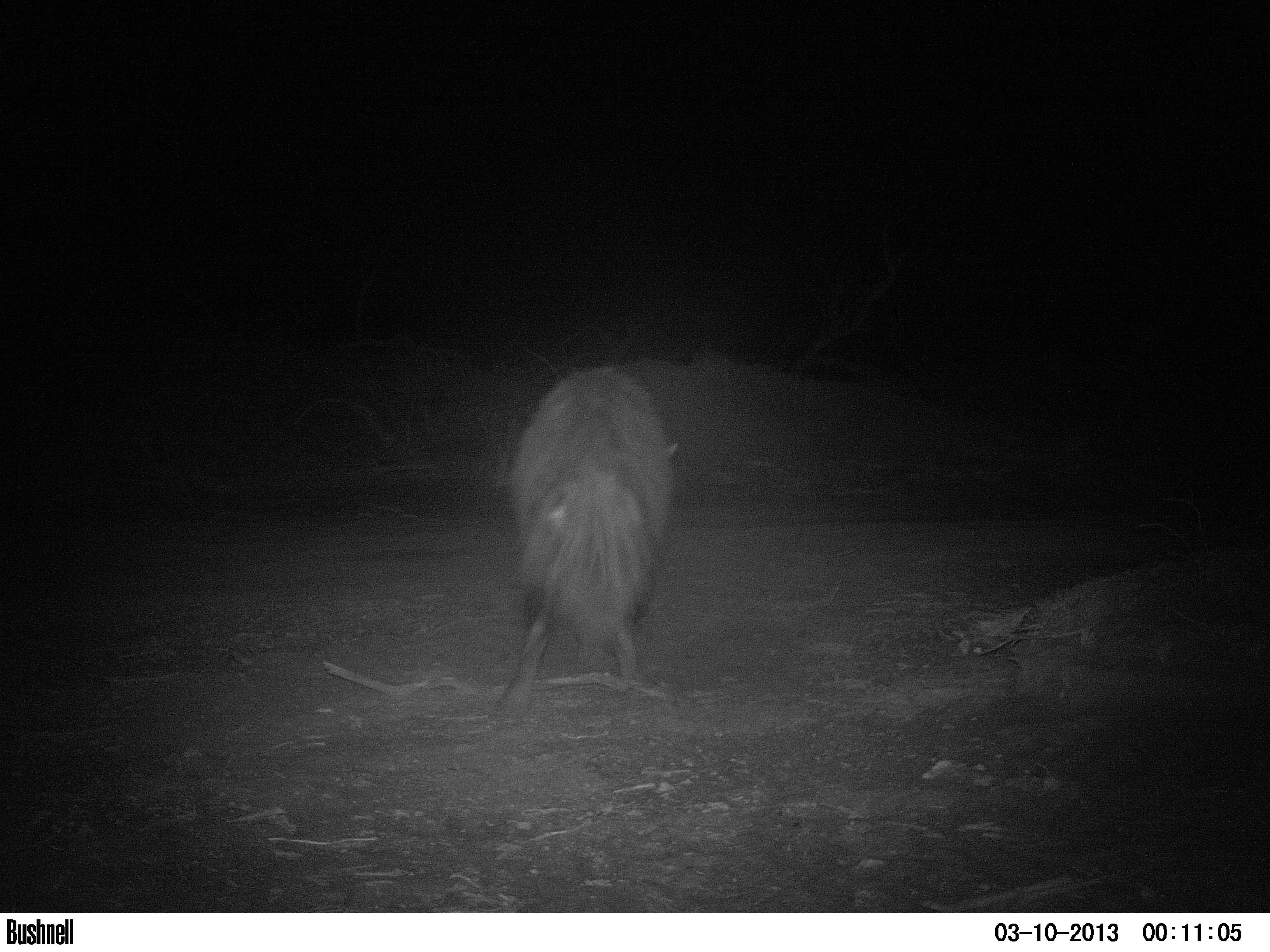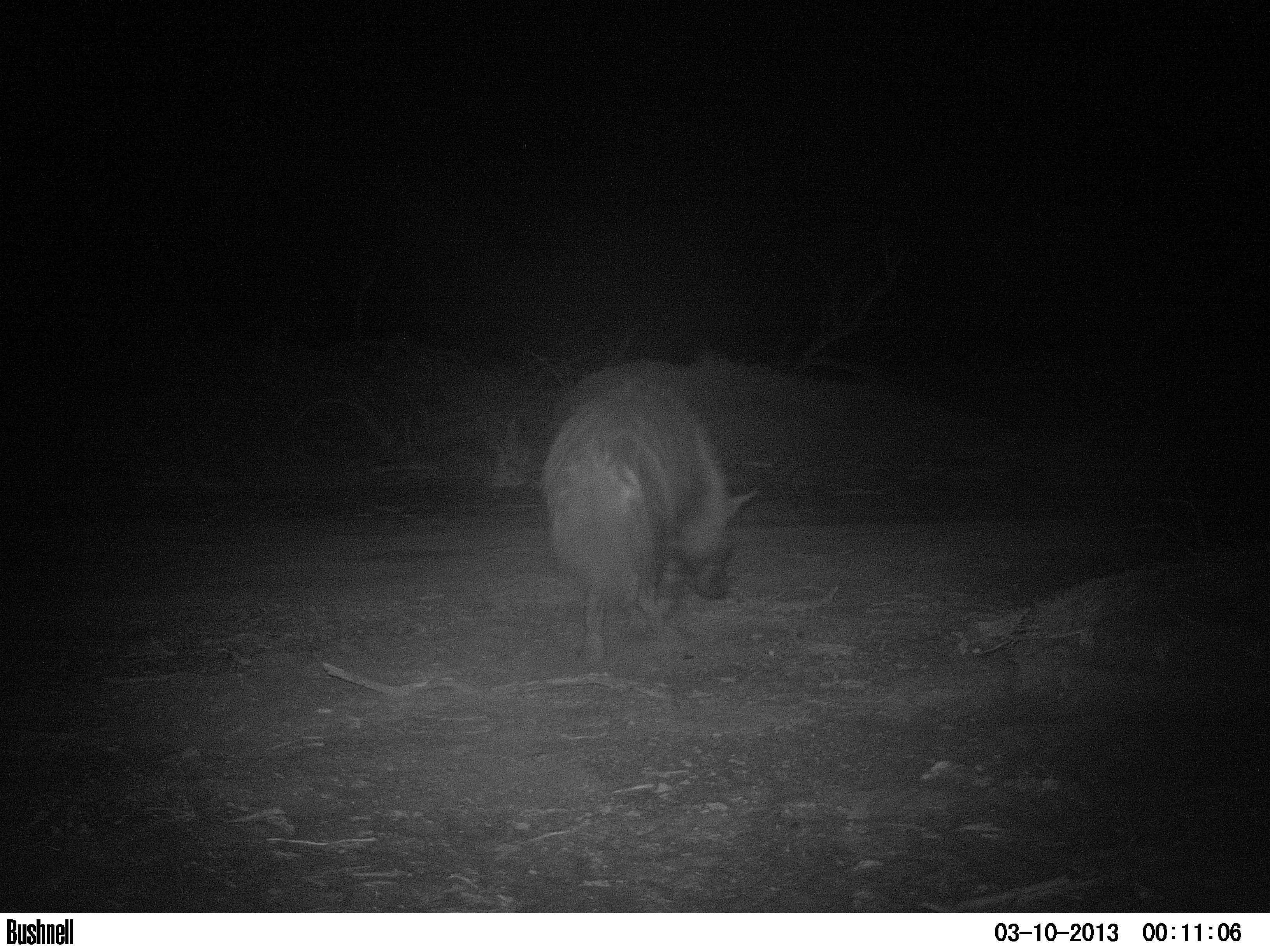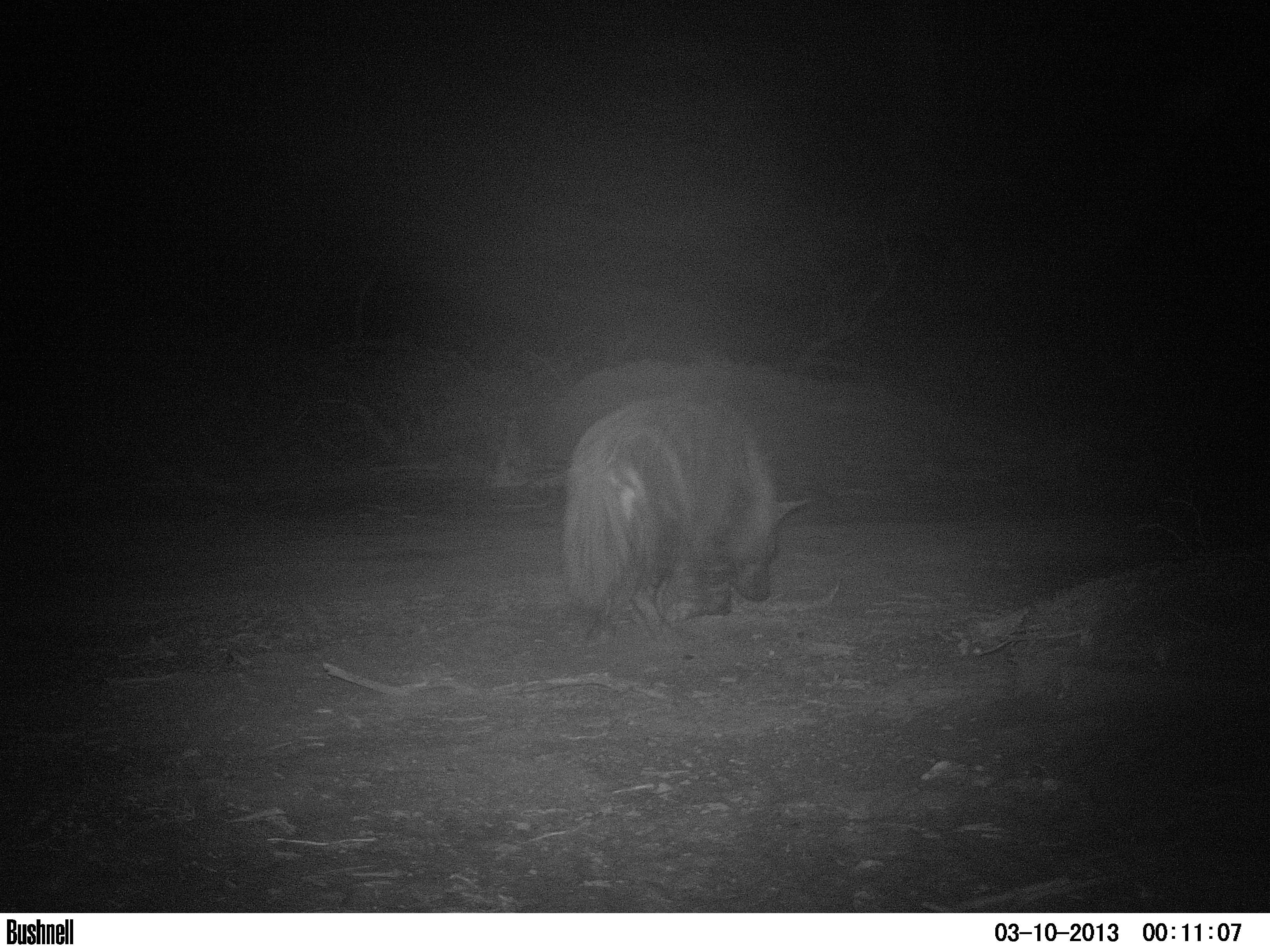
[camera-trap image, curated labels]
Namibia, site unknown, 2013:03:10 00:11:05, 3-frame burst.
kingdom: Animalia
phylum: Chordata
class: Mammalia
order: Carnivora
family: Hyaenidae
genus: Parahyaena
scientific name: Parahyaena brunnea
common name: brown hyena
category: hyaena brunnea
Hyaena brunnea (brown hyena) (Parahyaena brunnea).